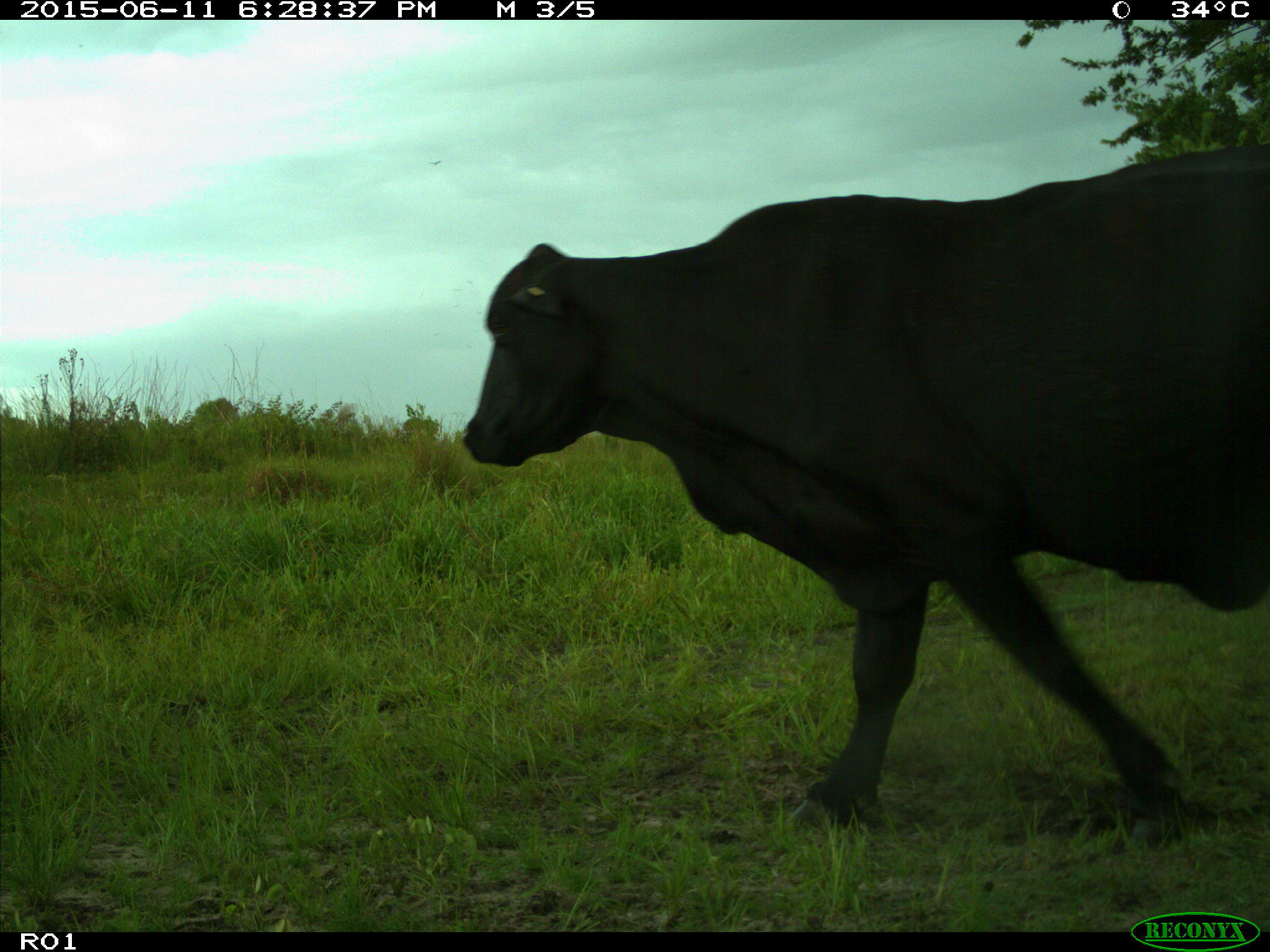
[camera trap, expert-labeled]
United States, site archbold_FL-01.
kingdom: Animalia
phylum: Chordata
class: Mammalia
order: Artiodactyla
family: Bovidae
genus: Bos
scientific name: Bos taurus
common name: domestic cow